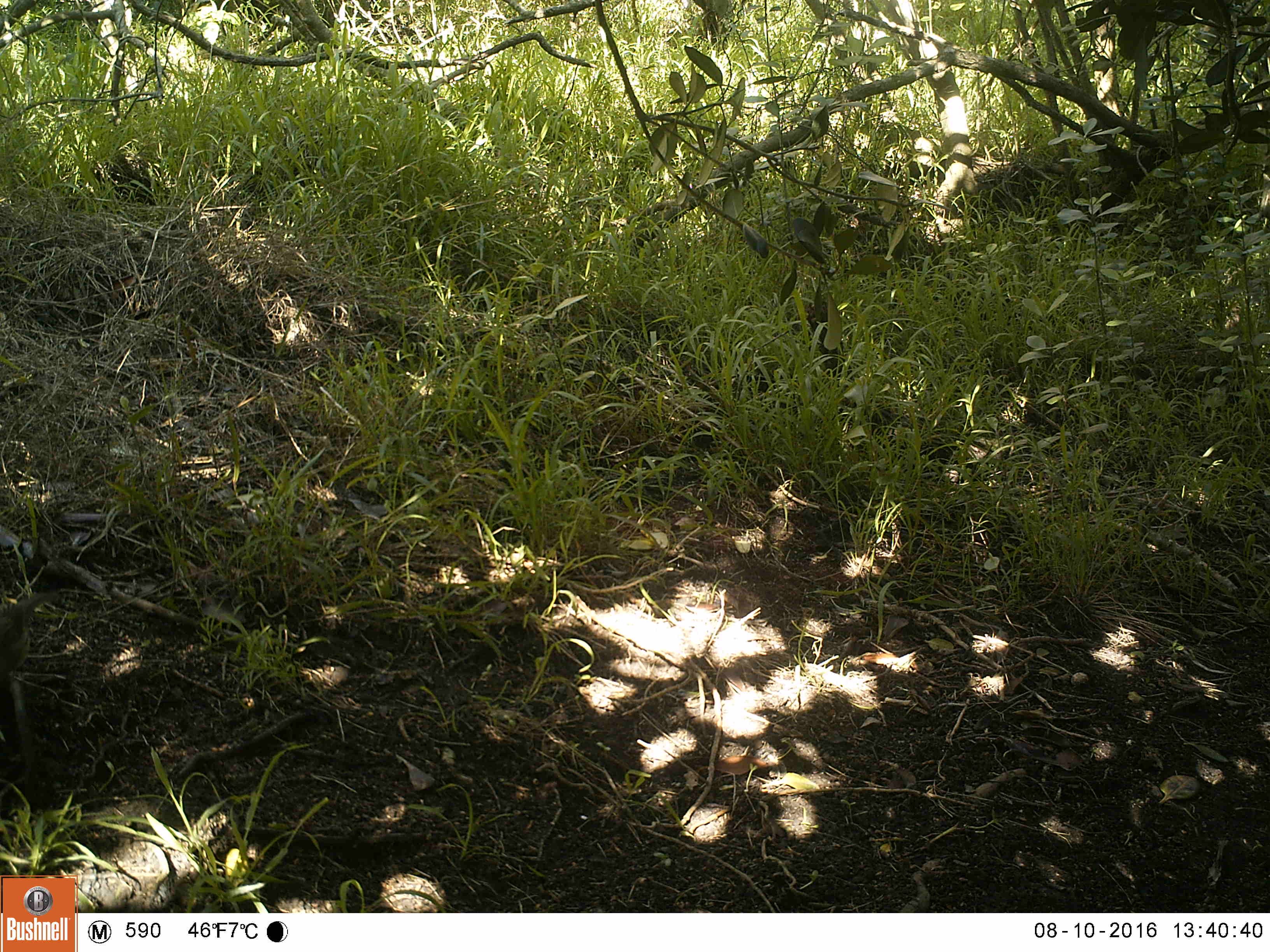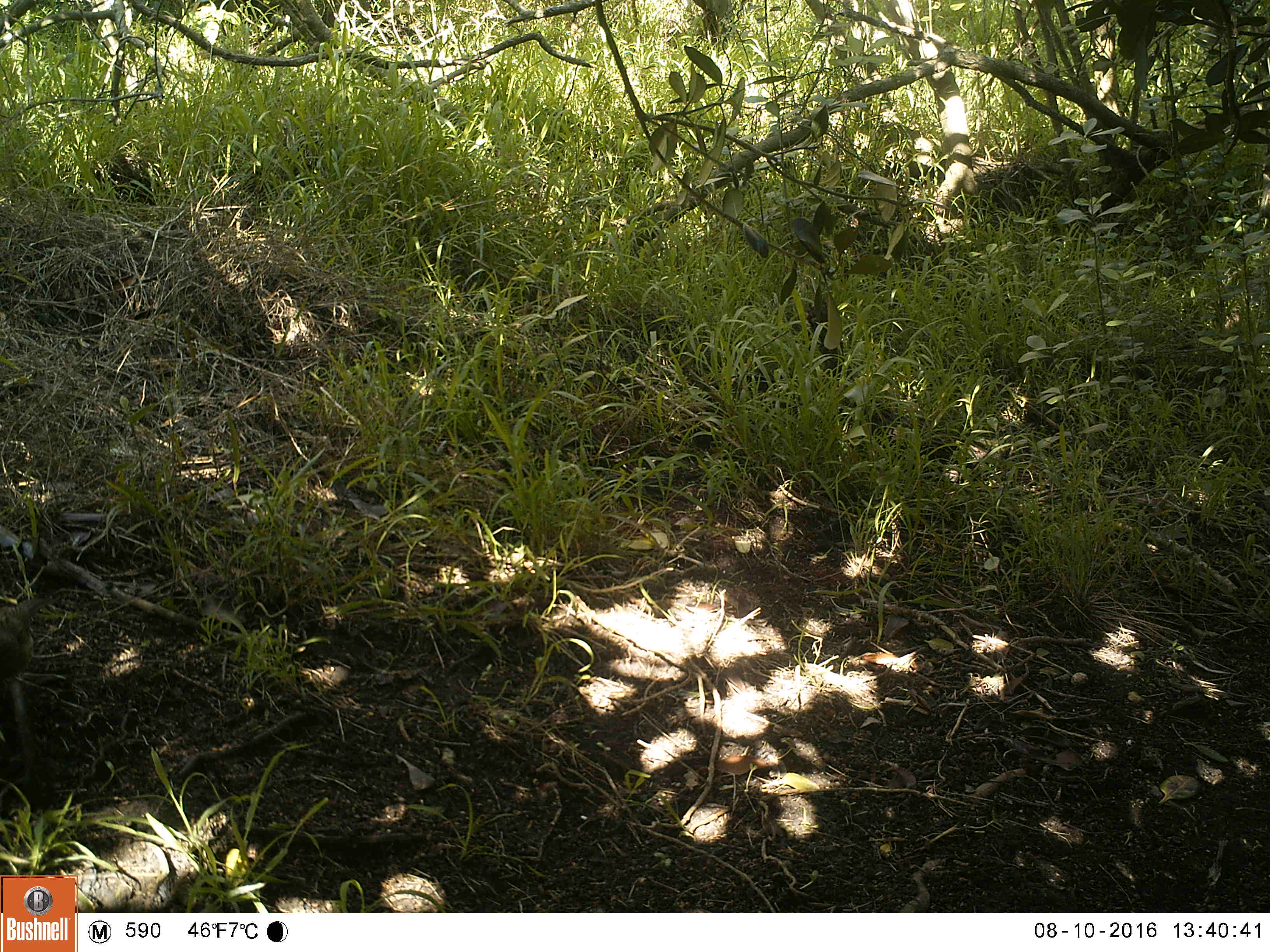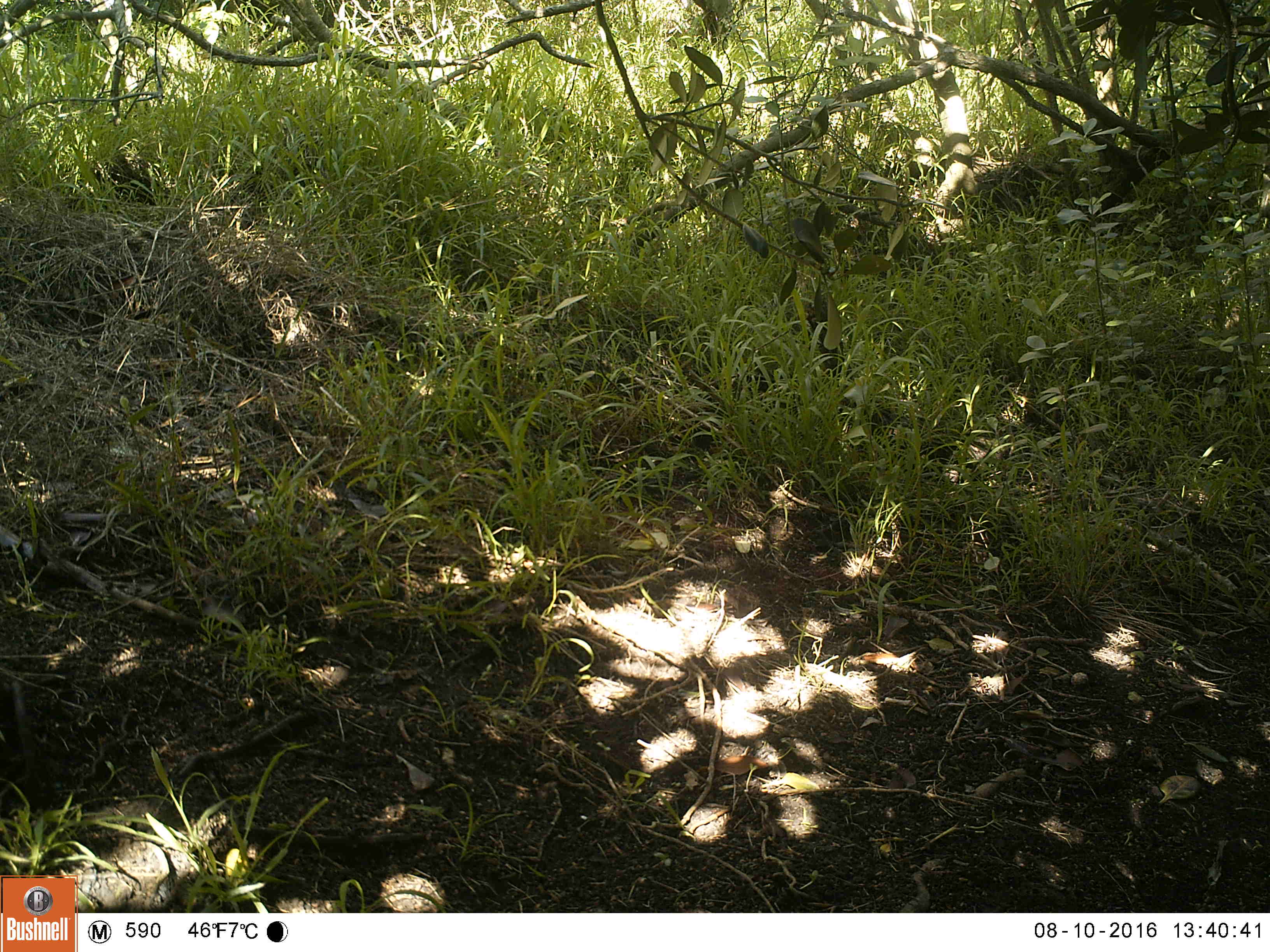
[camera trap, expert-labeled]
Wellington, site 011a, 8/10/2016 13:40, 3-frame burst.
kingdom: Animalia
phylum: Chordata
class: Aves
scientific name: Aves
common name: bird